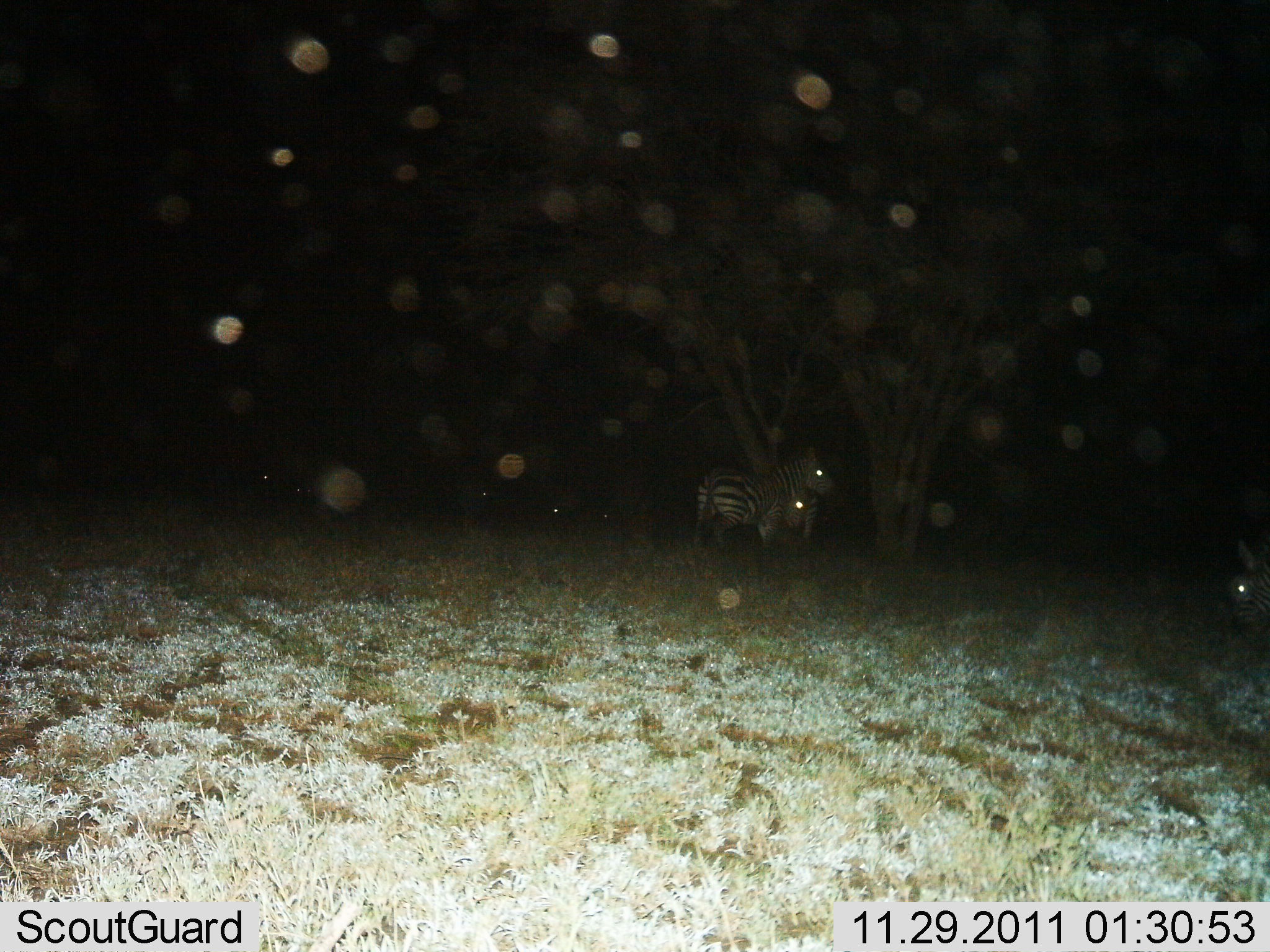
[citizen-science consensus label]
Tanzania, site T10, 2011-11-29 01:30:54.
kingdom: Animalia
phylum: Chordata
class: Mammalia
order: Perissodactyla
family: Equidae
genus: Equus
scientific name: Equus quagga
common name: plains zebra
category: zebra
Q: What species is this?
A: Zebra (plains zebra) (Equus quagga).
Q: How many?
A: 3.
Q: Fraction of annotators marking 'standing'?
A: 100%.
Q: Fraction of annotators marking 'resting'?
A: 0%.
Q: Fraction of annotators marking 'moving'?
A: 0%.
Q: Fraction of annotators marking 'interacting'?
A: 0%.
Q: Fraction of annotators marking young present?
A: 0%.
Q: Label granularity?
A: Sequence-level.